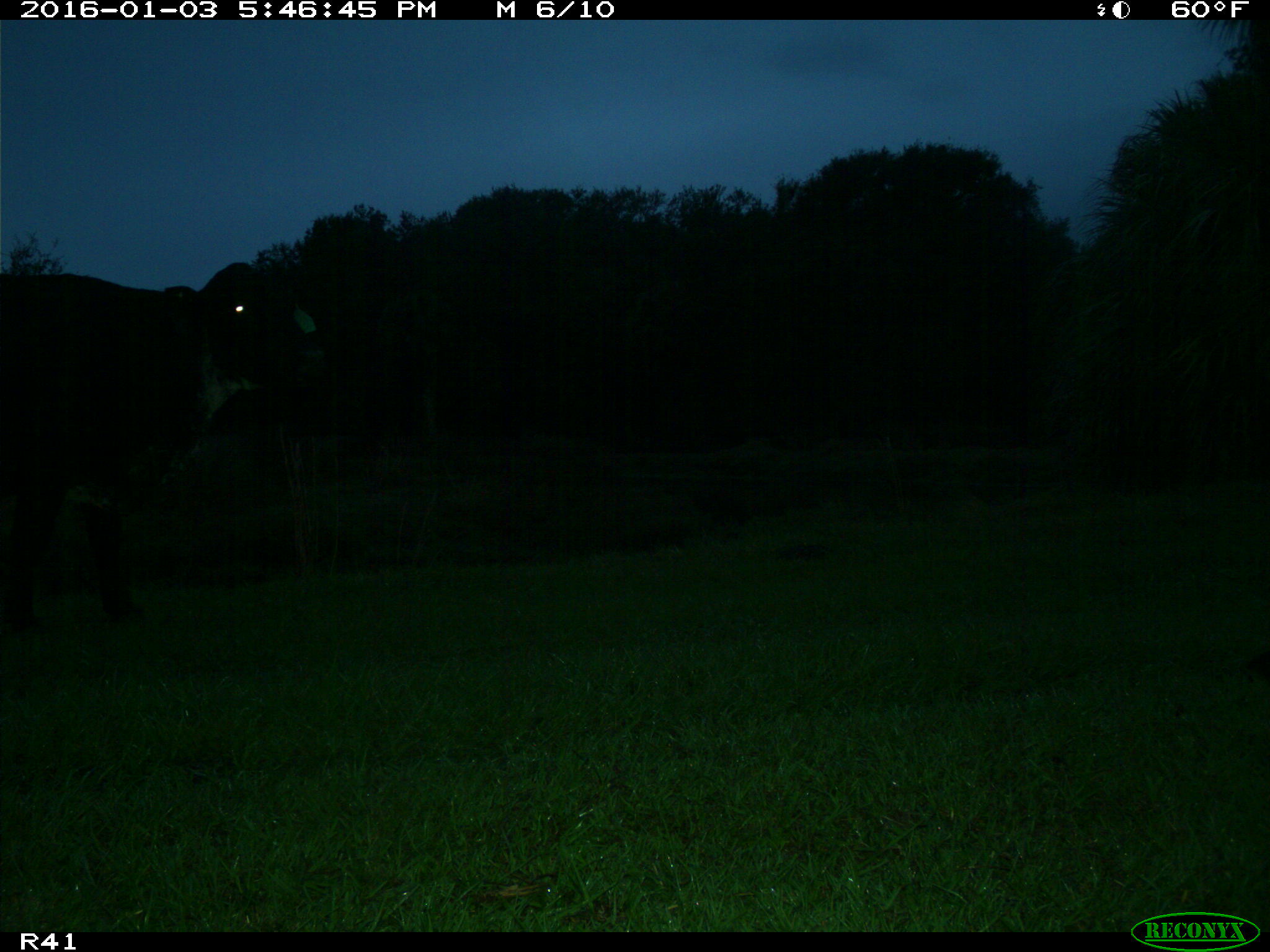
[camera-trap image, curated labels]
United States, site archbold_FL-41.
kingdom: Animalia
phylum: Chordata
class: Mammalia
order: Artiodactyla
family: Bovidae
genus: Bos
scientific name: Bos taurus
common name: domestic cow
Bos taurus (domestic cow).